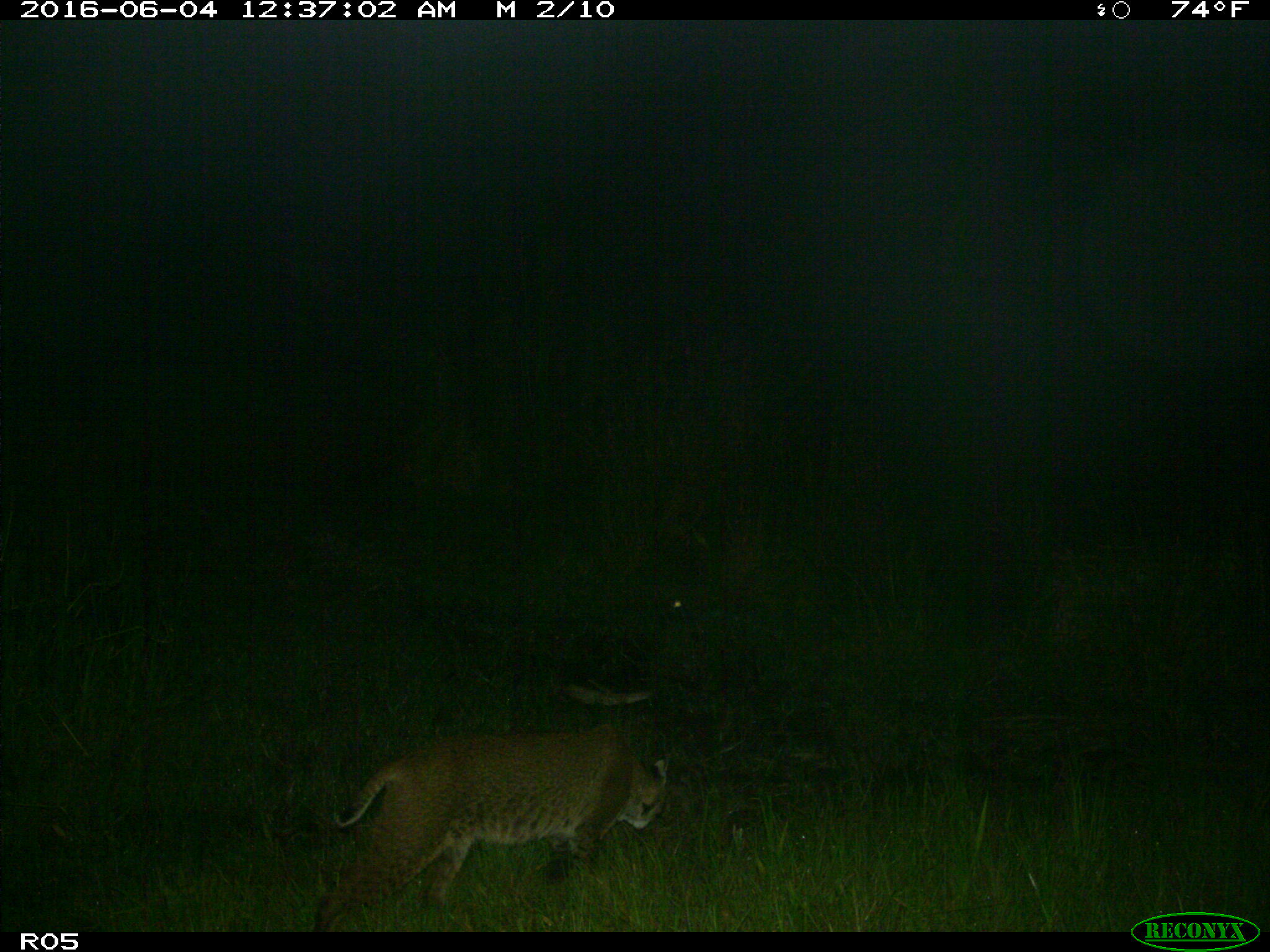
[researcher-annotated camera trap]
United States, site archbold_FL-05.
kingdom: Animalia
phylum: Chordata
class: Mammalia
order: Carnivora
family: Felidae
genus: Lynx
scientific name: Lynx rufus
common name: bobcat